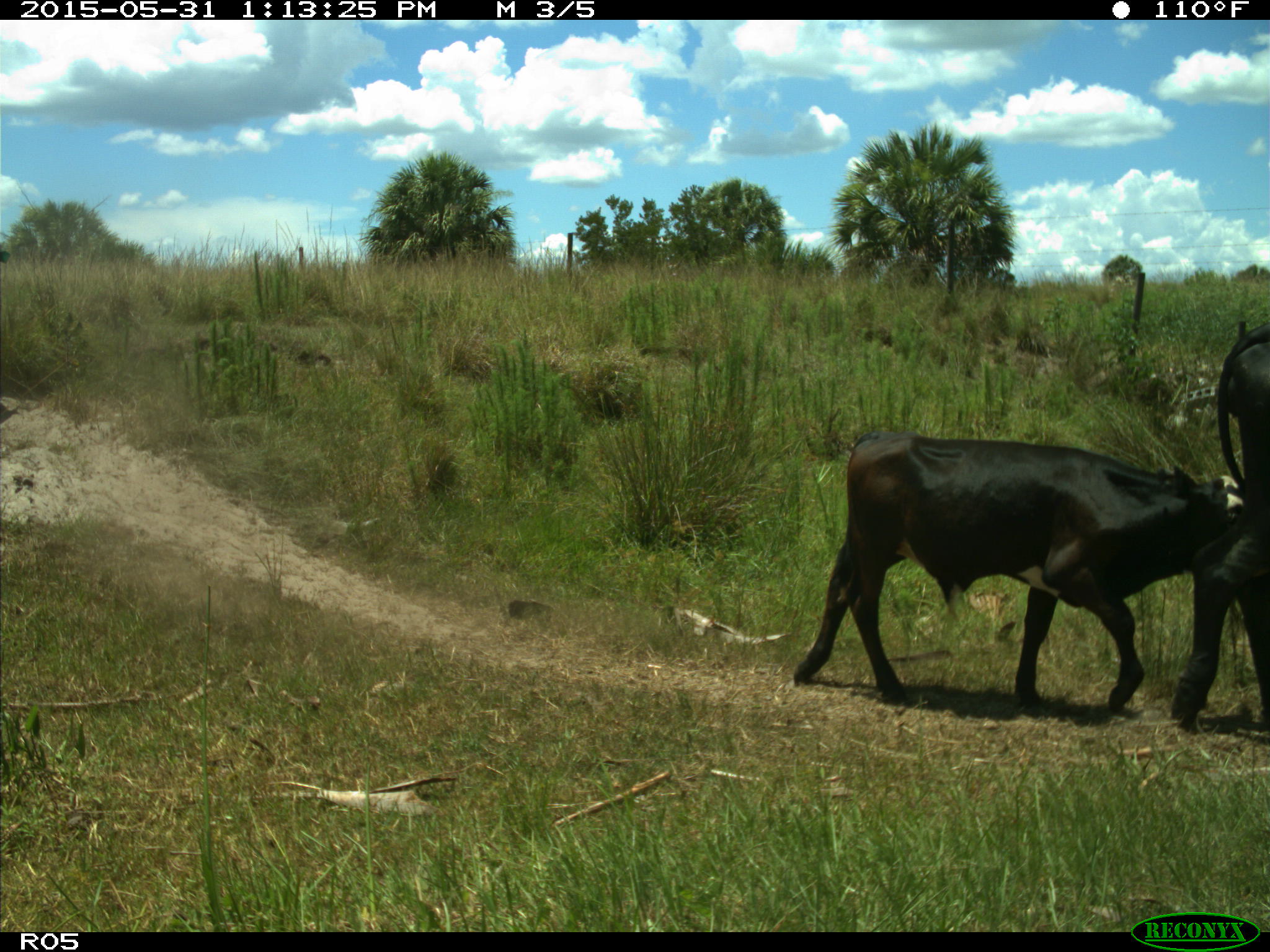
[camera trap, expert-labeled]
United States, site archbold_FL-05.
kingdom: Animalia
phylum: Chordata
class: Mammalia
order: Artiodactyla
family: Bovidae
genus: Bos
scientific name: Bos taurus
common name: domestic cow